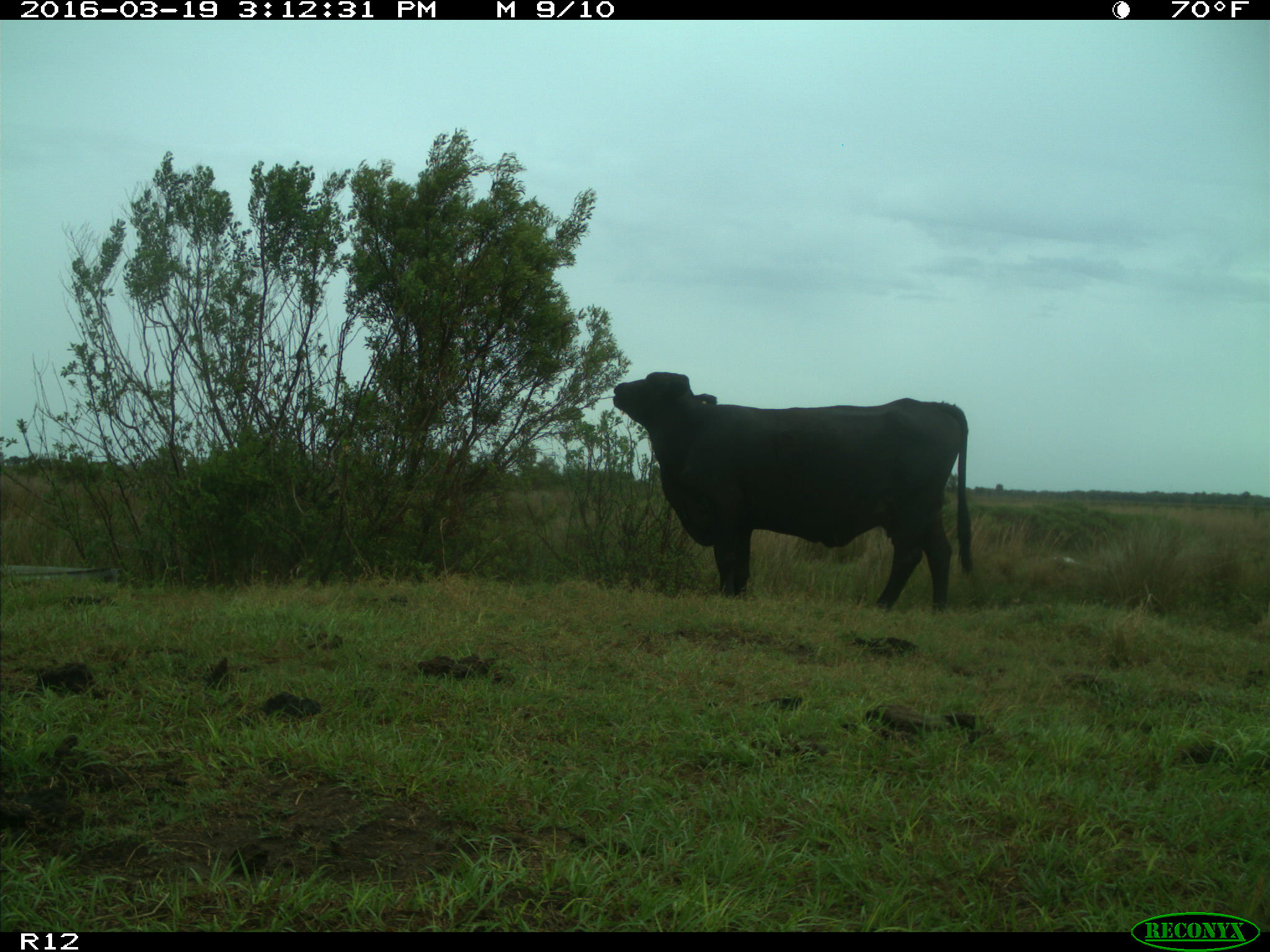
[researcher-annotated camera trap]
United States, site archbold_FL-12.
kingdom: Animalia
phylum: Chordata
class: Mammalia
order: Artiodactyla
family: Bovidae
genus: Bos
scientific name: Bos taurus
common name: domestic cow